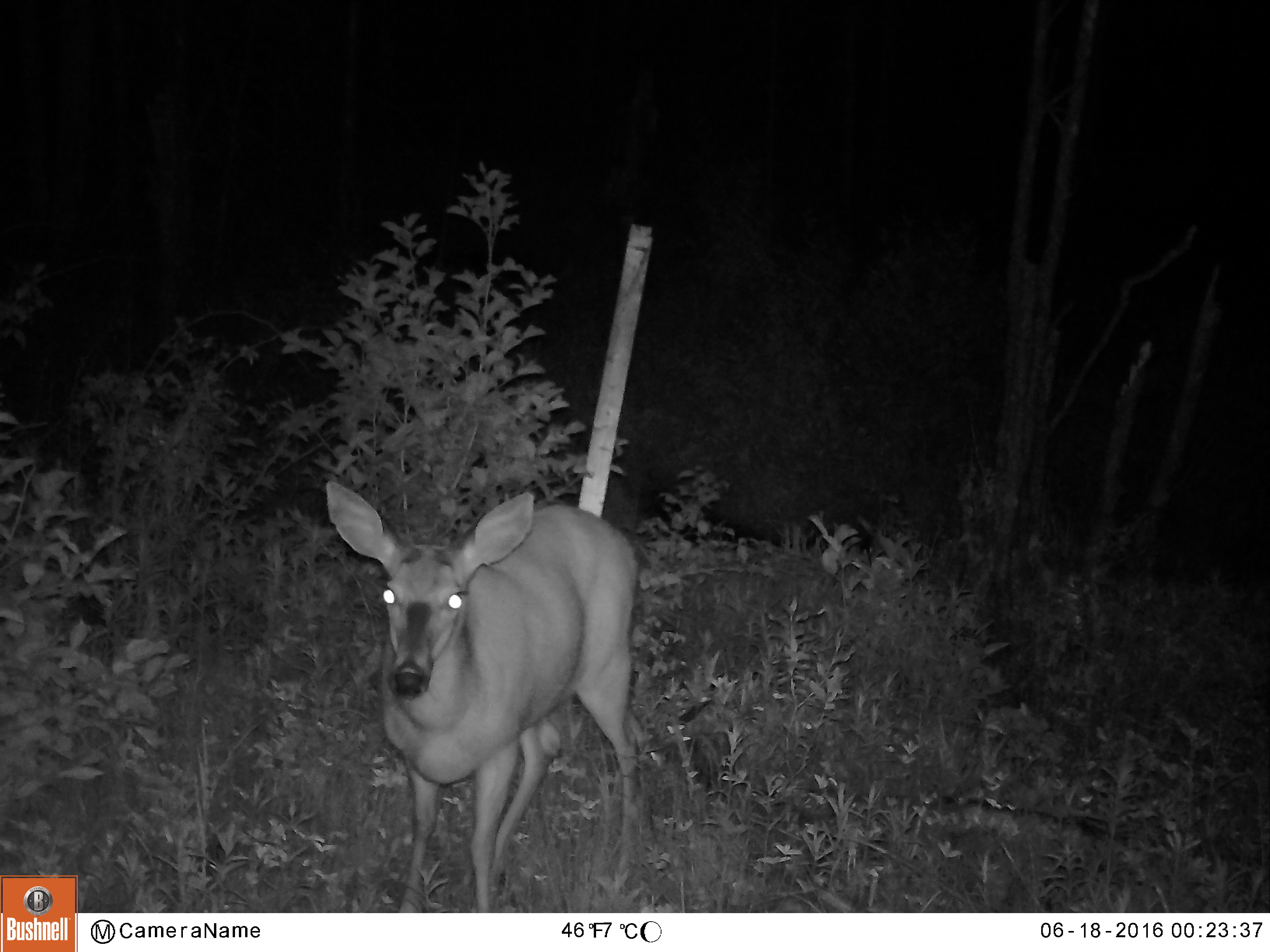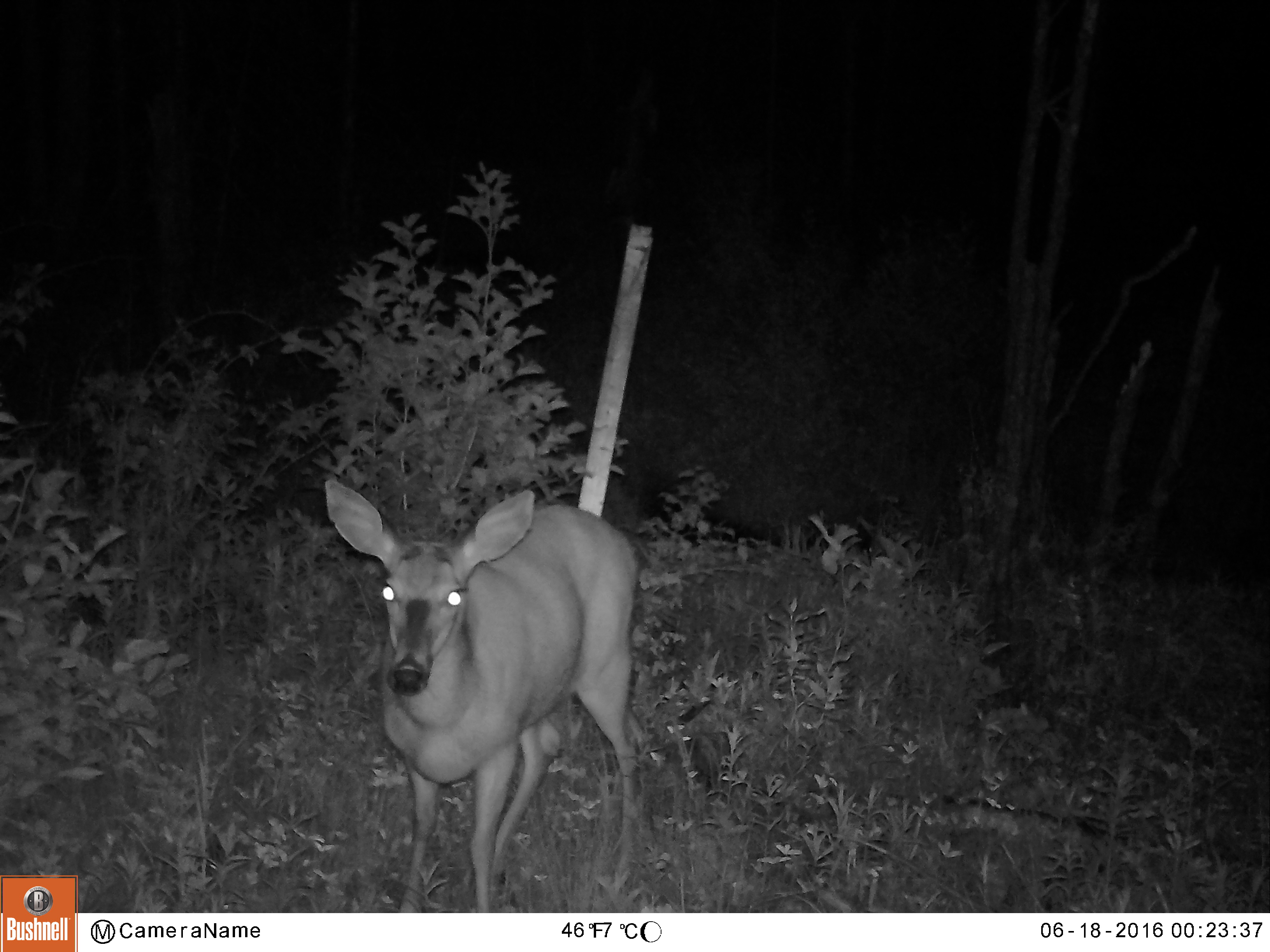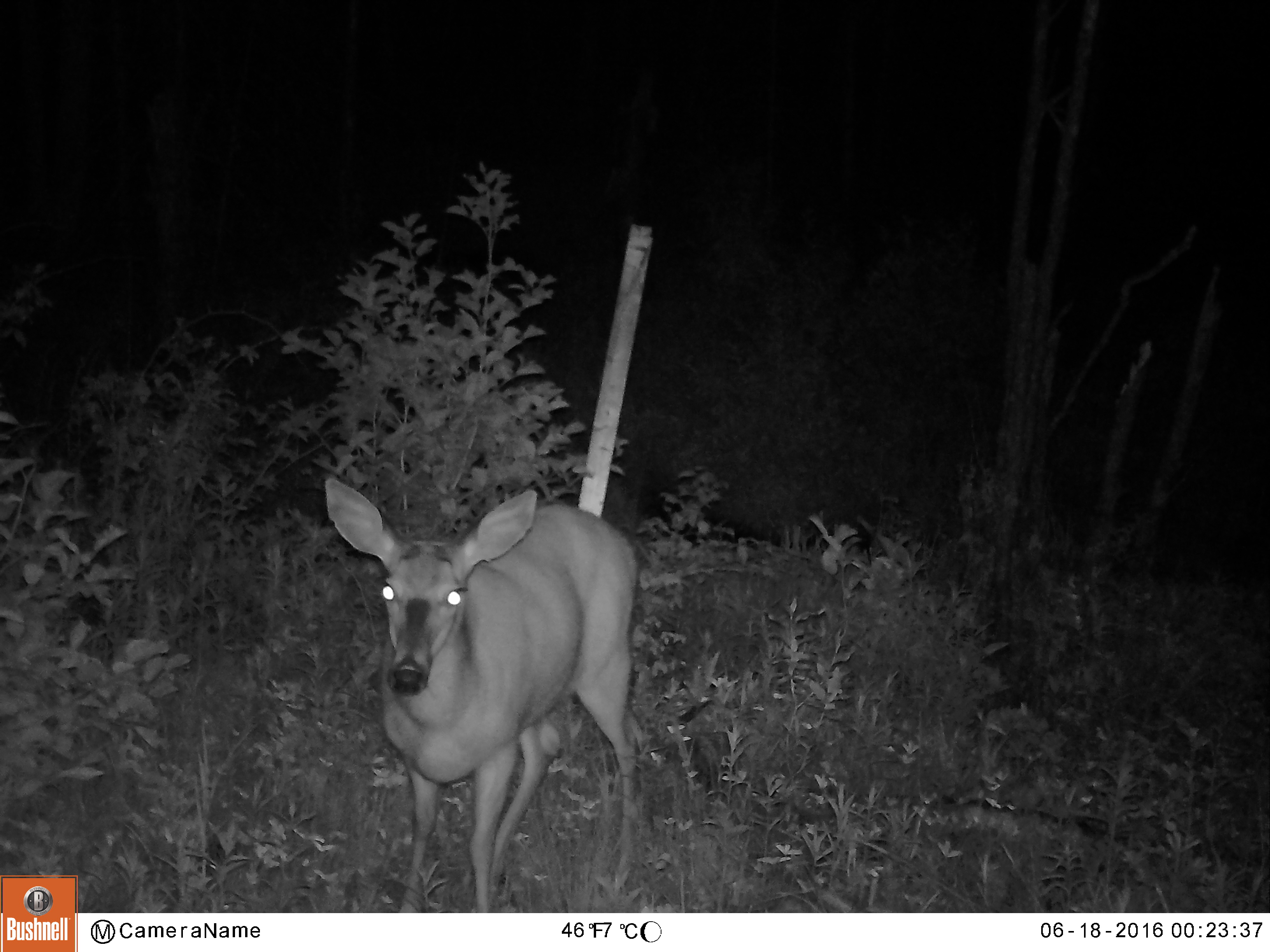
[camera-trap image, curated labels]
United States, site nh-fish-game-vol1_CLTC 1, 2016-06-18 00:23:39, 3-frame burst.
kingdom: Animalia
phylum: Chordata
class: Mammalia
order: Artiodactyla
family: Cervidae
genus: Odocoileus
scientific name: Odocoileus virginianus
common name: white-tailed deer